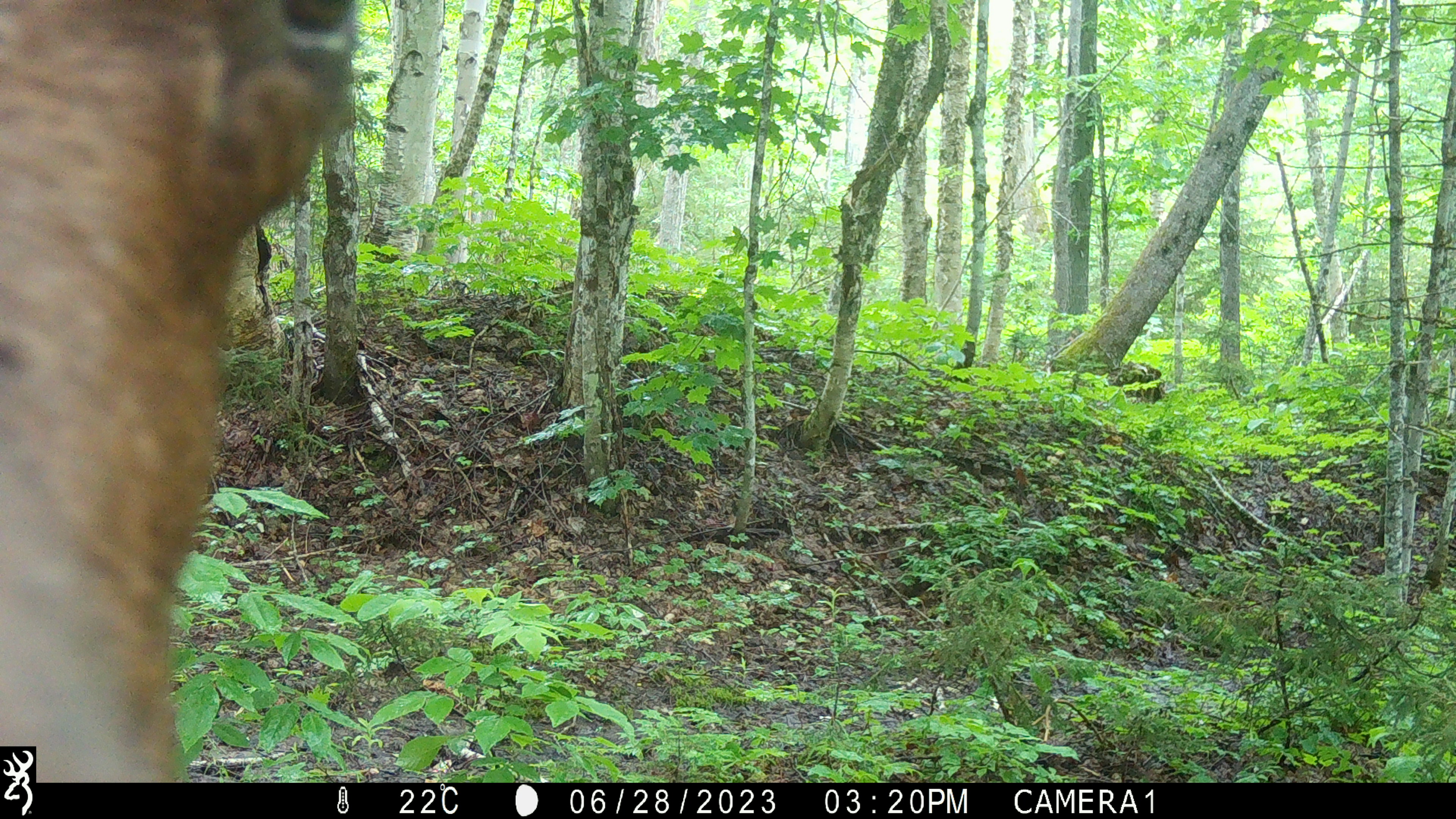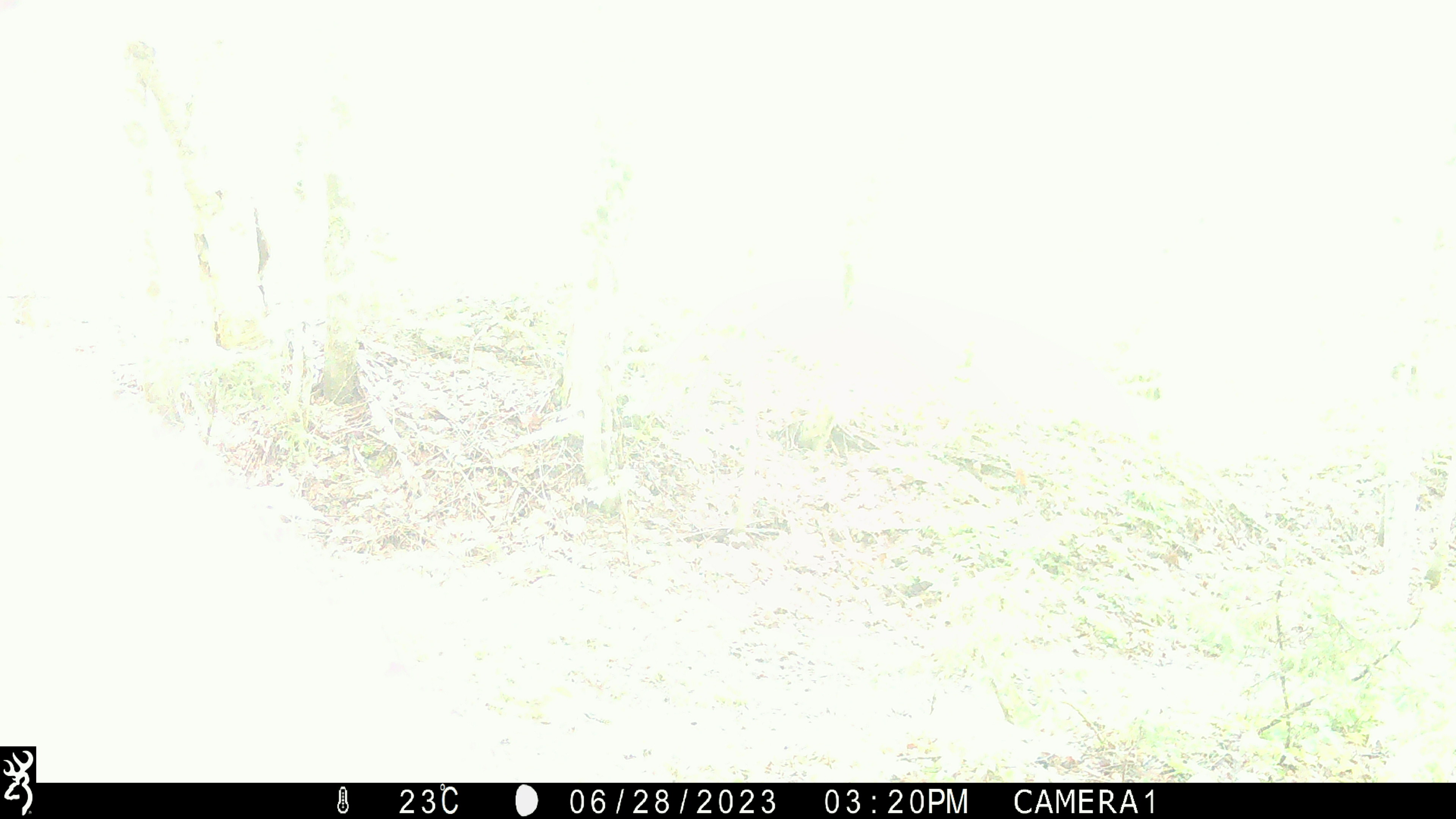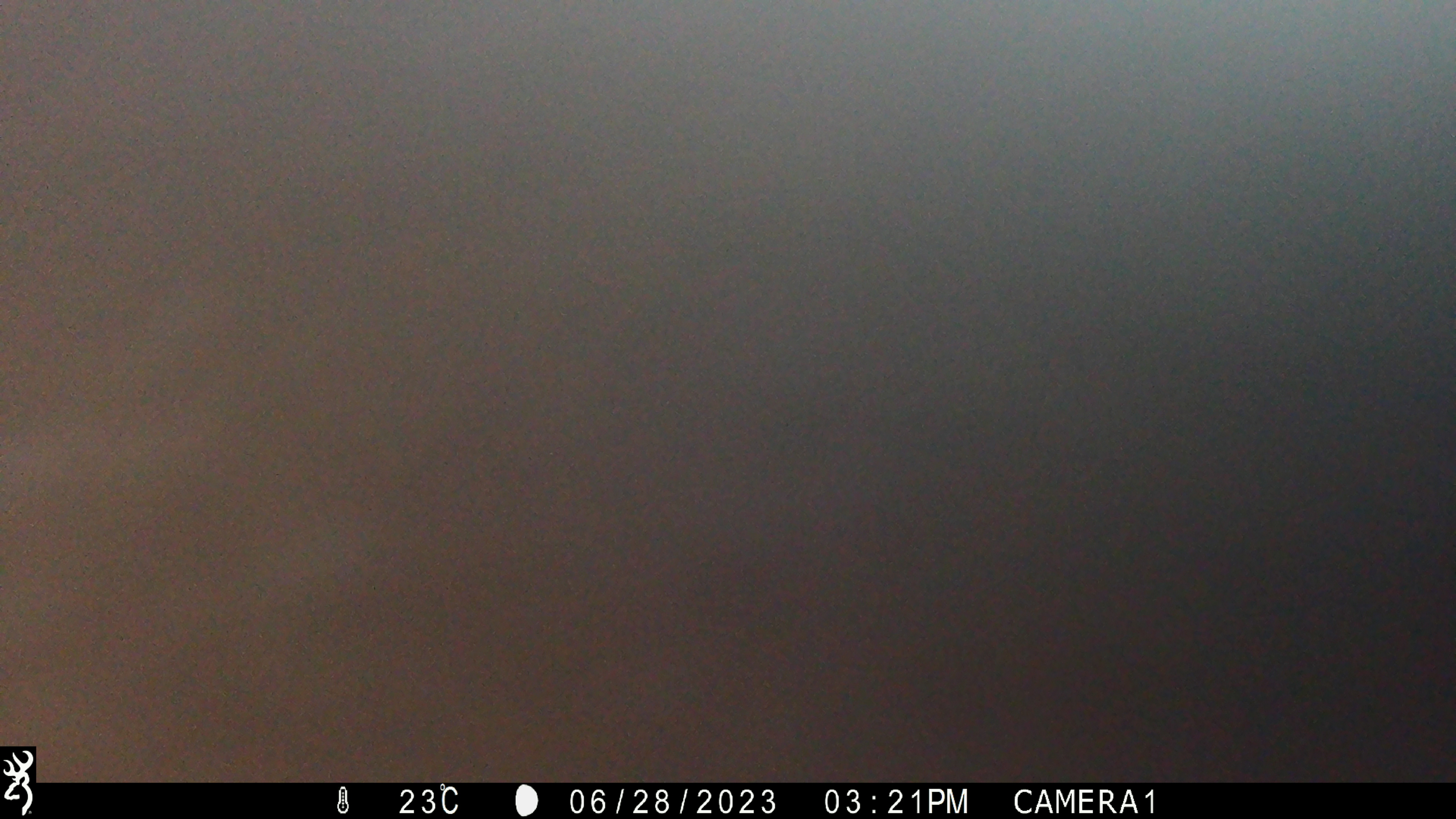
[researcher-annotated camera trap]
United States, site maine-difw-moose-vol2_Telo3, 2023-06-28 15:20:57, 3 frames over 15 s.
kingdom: Animalia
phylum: Chordata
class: Mammalia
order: Artiodactyla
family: Cervidae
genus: Alces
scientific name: Alces alces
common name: moose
Moose (Alces alces).